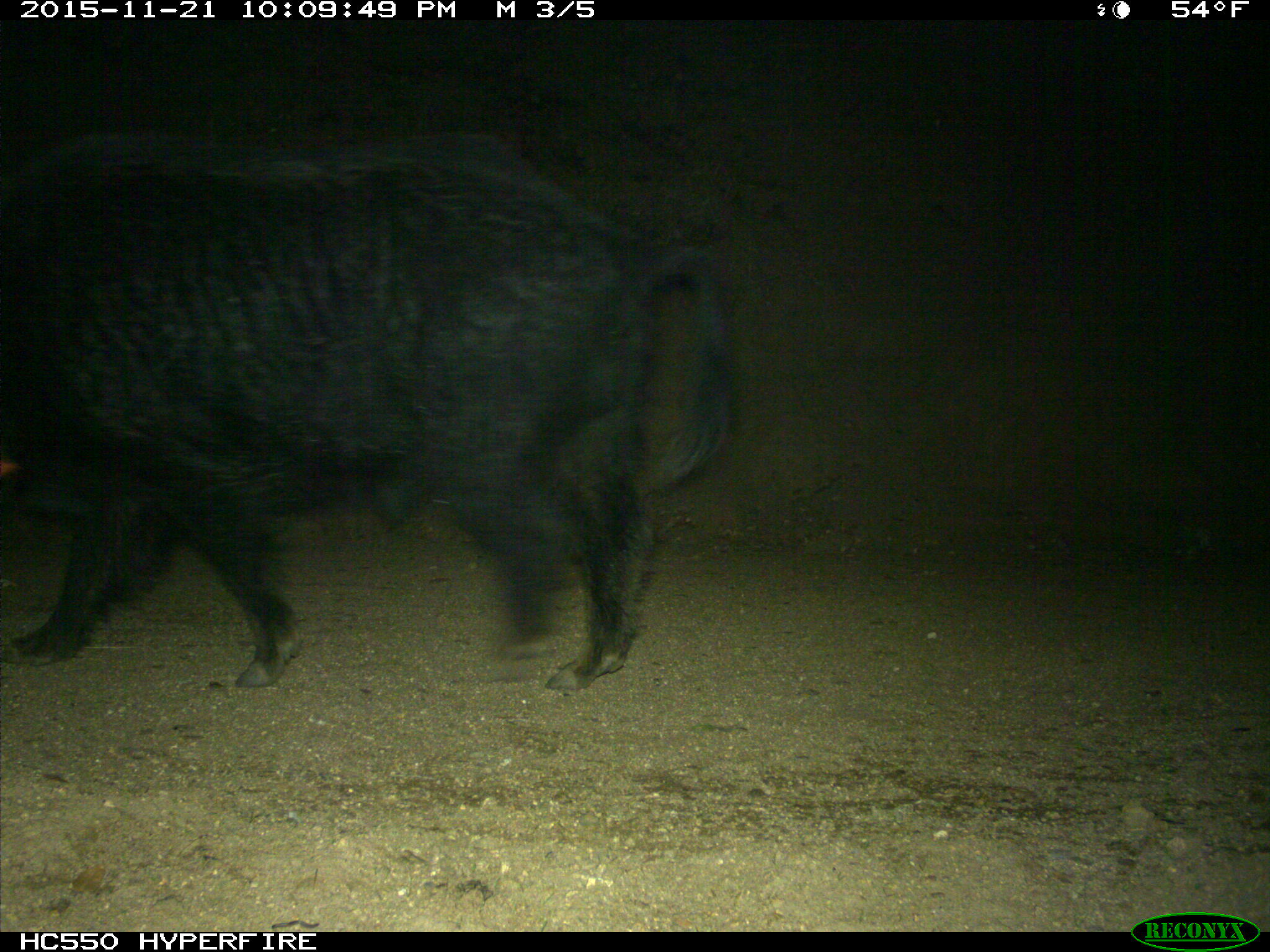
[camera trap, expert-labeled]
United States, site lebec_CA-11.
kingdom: Animalia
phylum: Chordata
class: Mammalia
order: Artiodactyla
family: Suidae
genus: Sus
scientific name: Sus scrofa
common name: wild boar